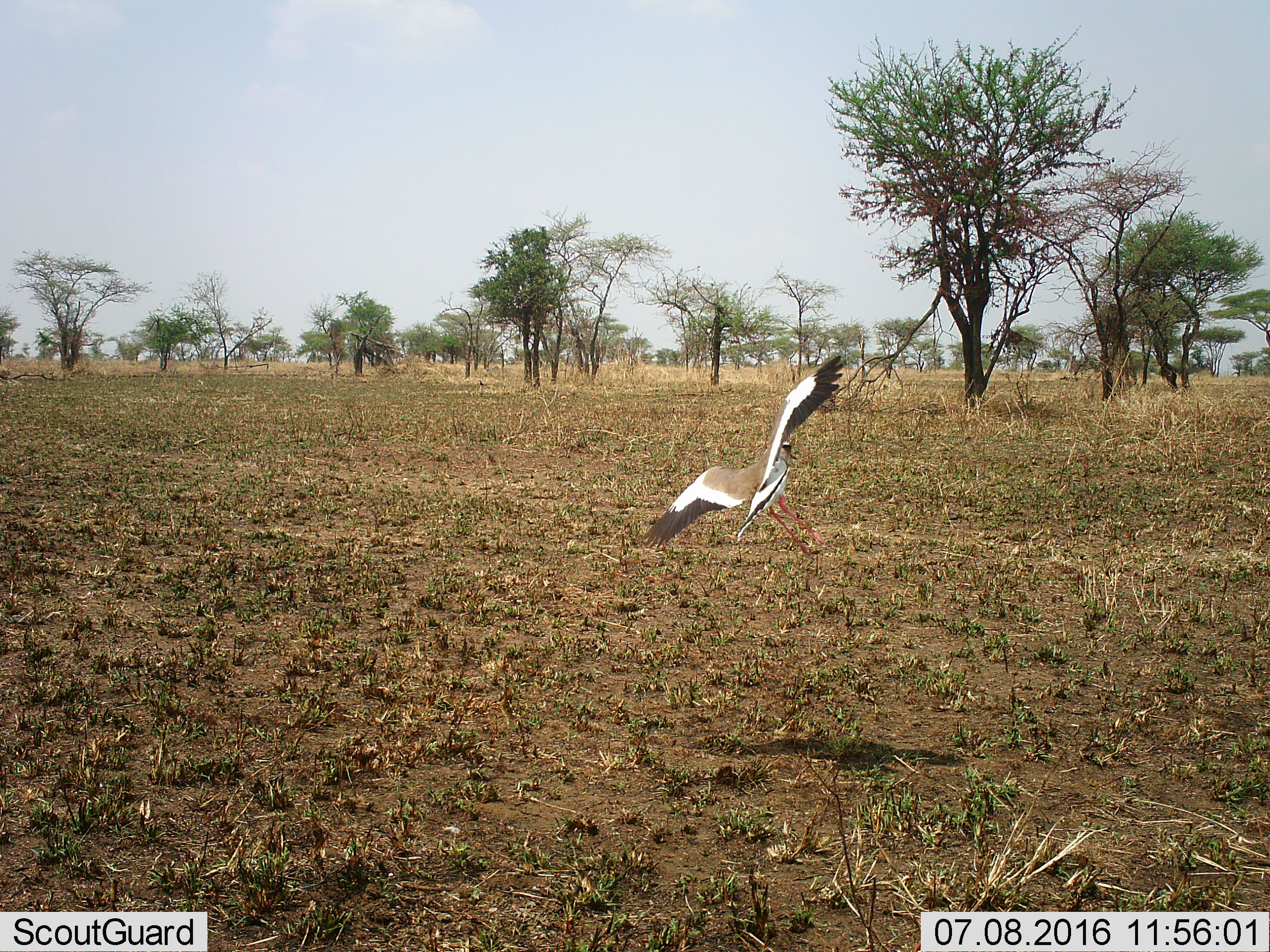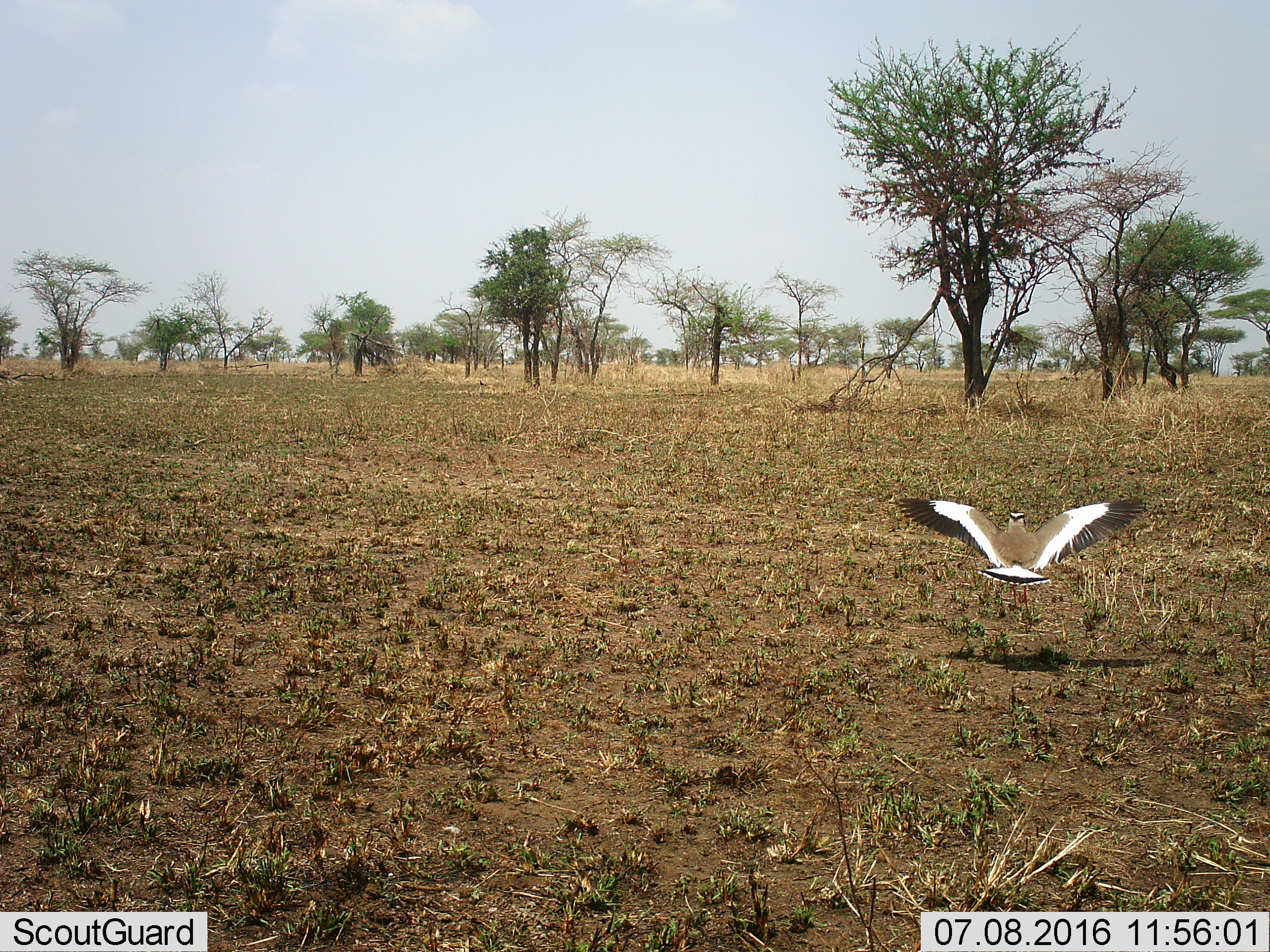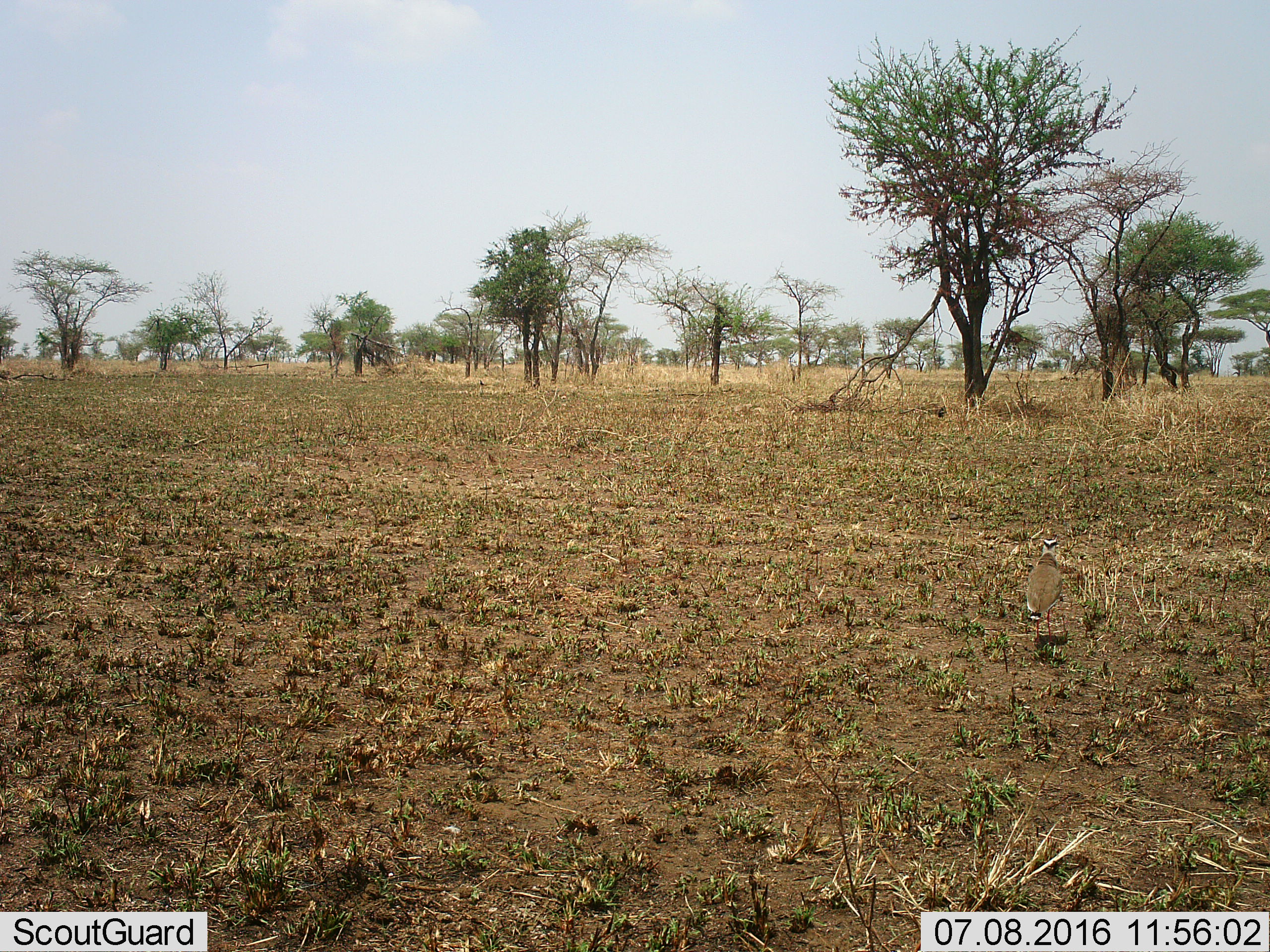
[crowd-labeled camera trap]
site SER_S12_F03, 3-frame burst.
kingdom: Animalia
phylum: Chordata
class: Aves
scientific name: Aves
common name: bird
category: birdother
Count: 1.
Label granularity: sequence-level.